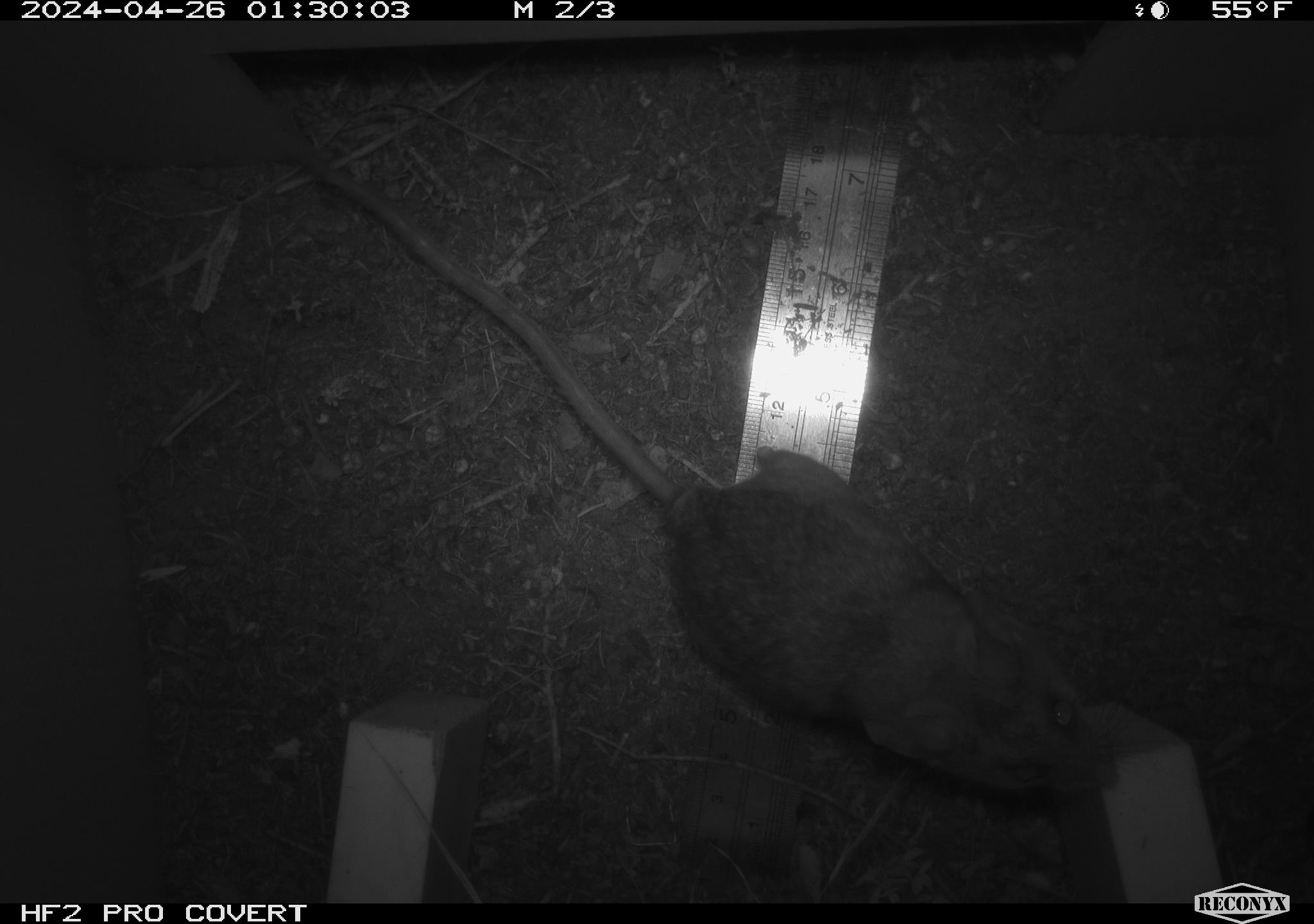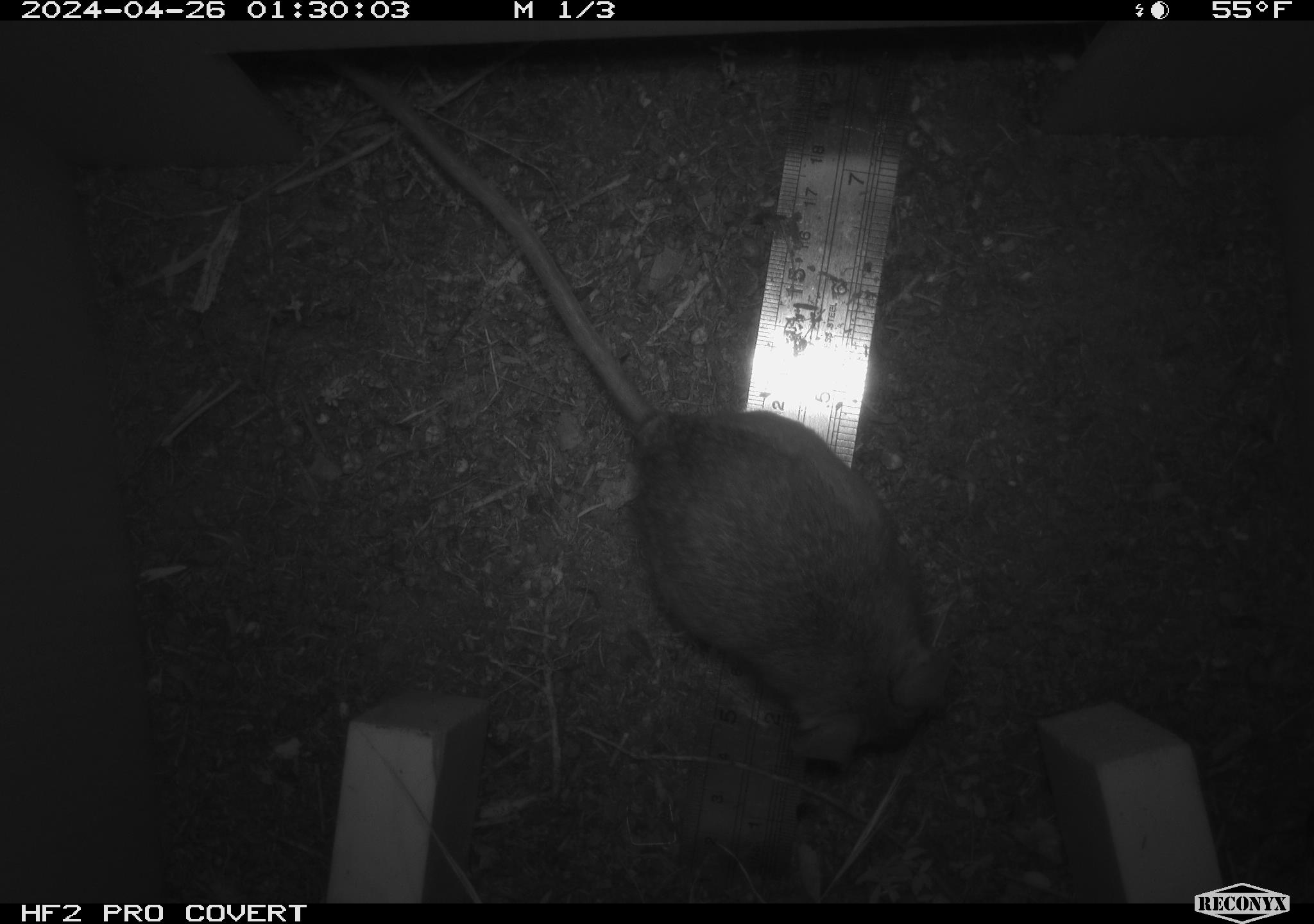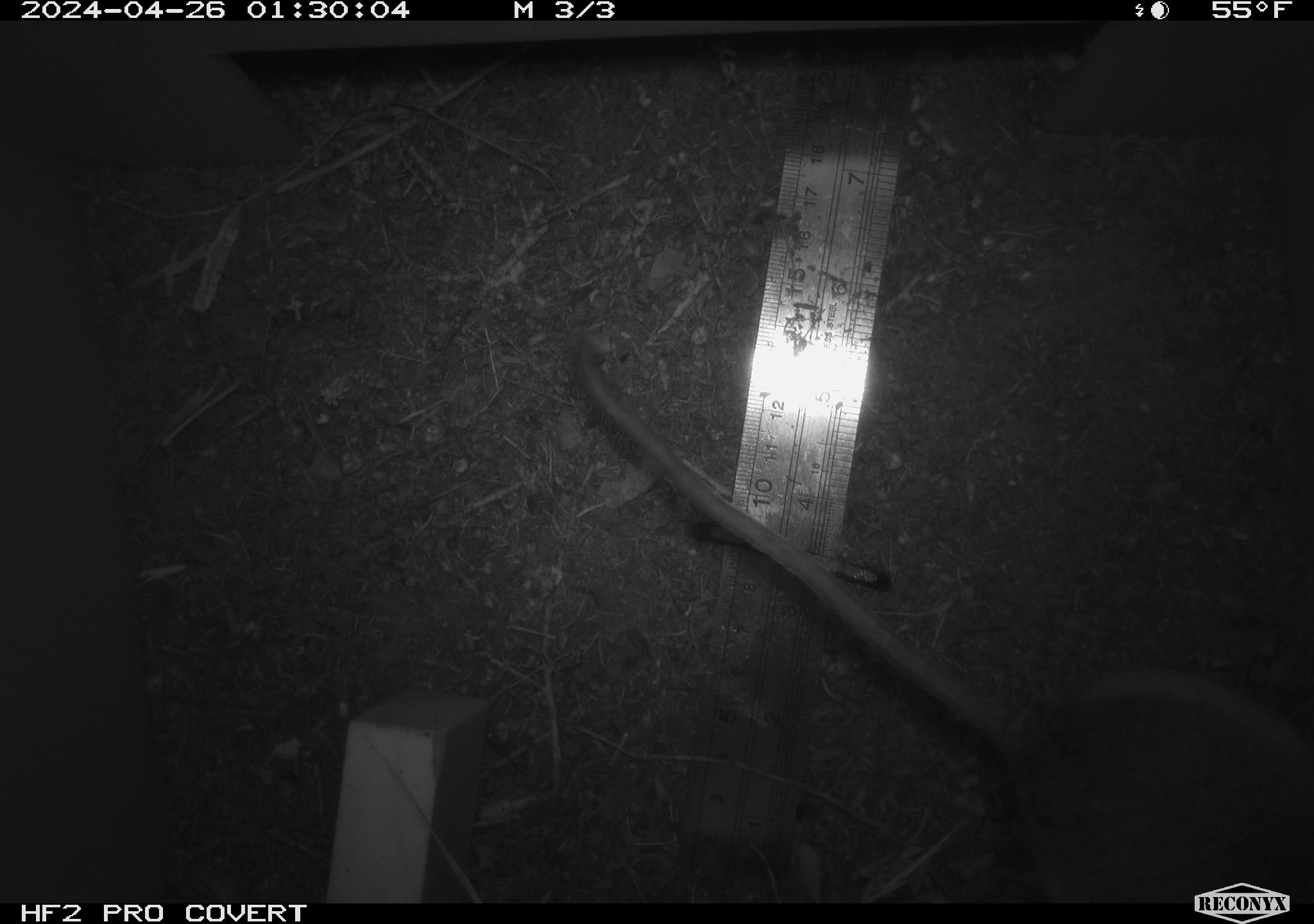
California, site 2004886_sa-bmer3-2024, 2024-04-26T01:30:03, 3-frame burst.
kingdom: Animalia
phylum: Chordata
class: Mammalia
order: Rodentia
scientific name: Rodentia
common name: mouse species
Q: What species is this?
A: Mouse species (Rodentia).